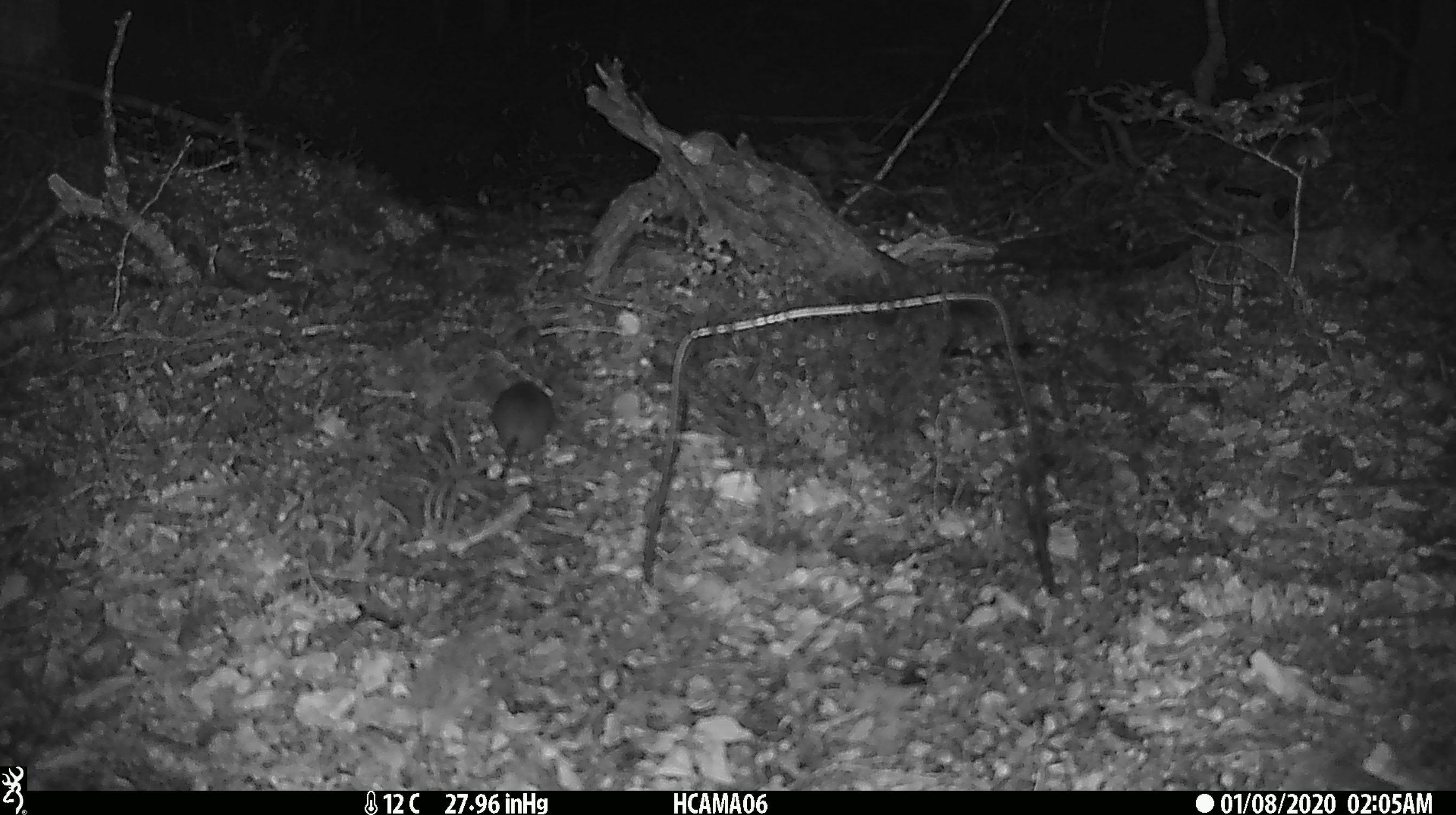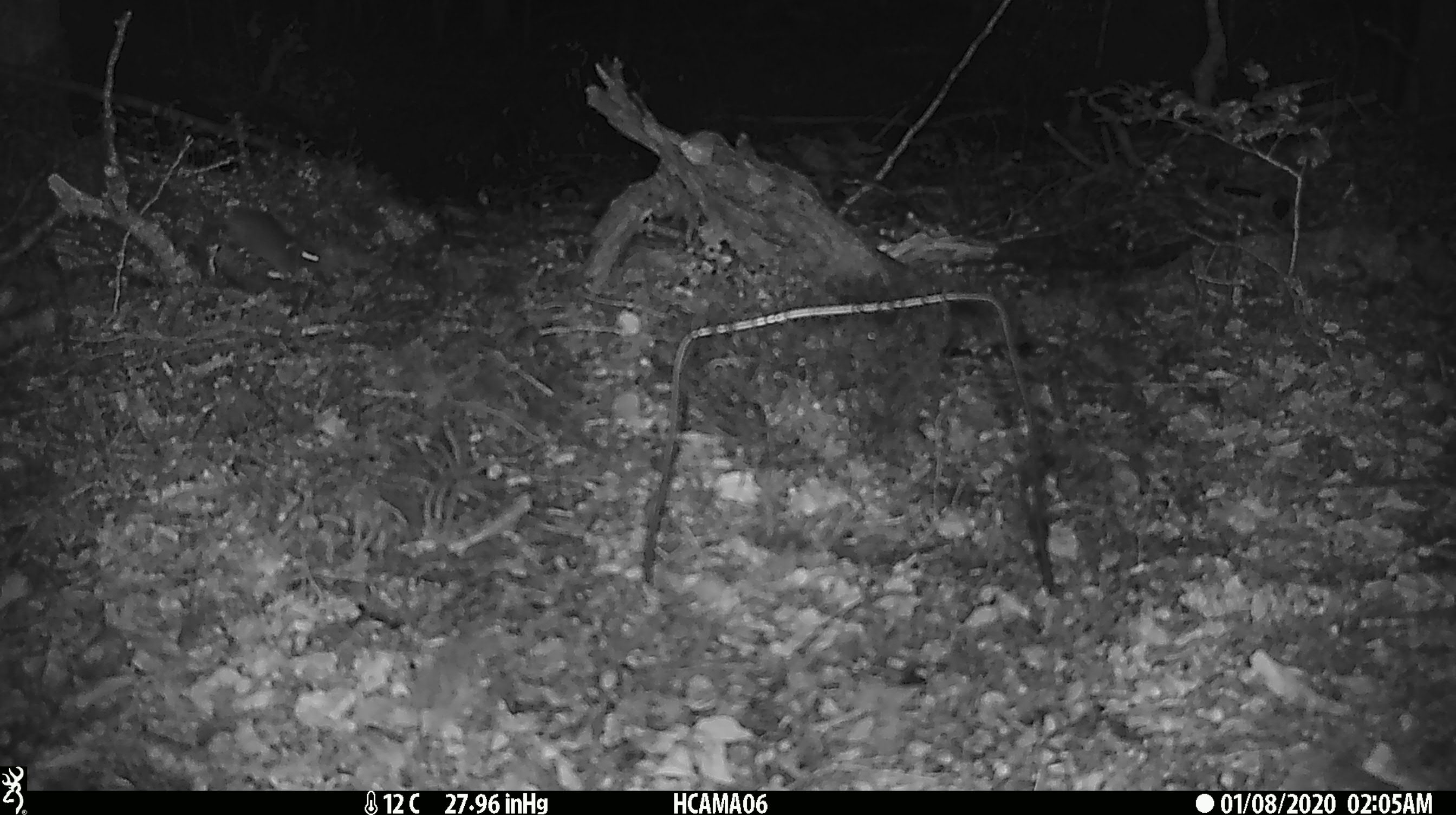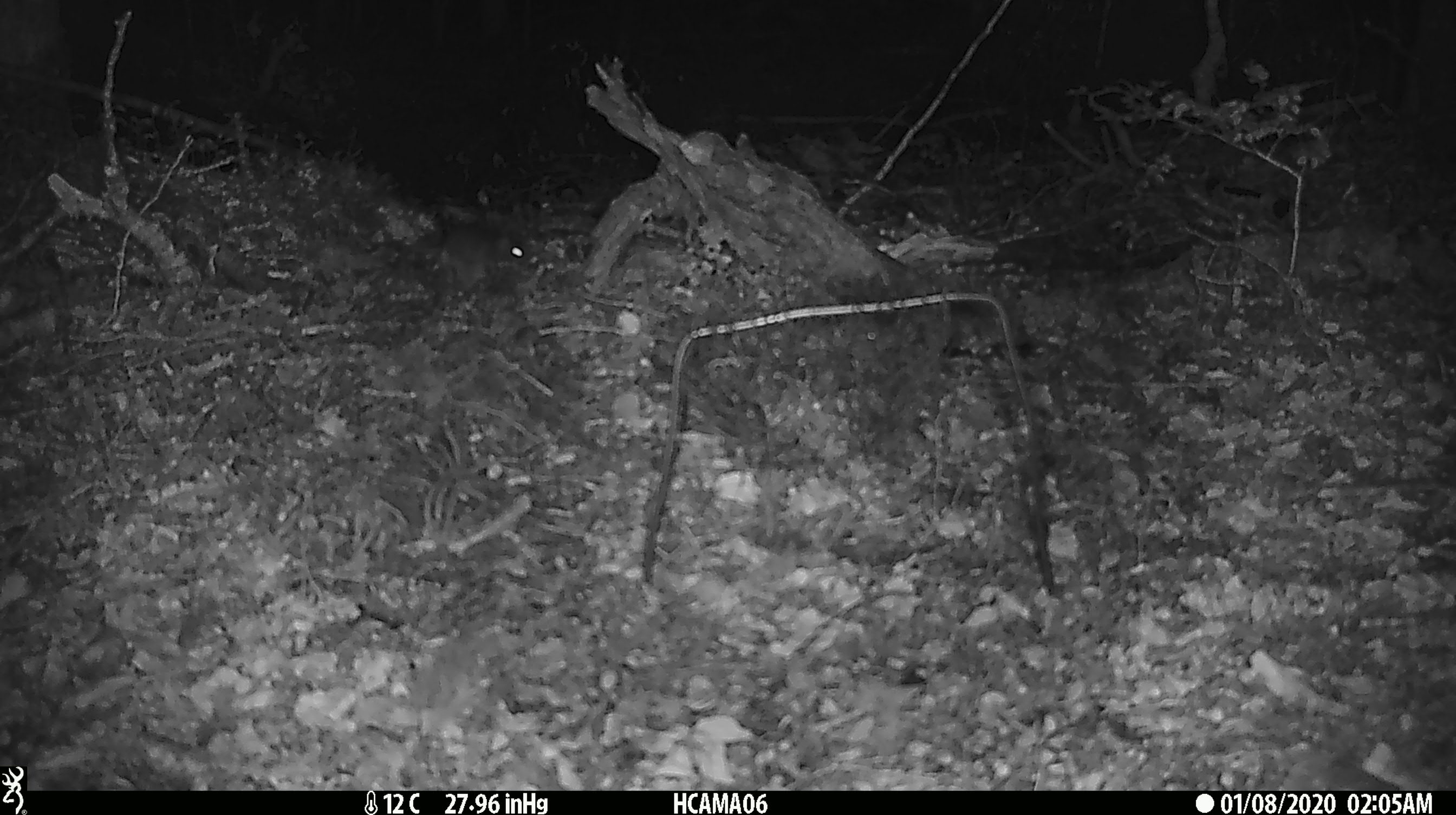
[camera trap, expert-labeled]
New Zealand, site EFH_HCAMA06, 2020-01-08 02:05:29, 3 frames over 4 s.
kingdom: Animalia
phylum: Chordata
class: Mammalia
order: Rodentia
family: Muridae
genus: Mus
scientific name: Mus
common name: mouse